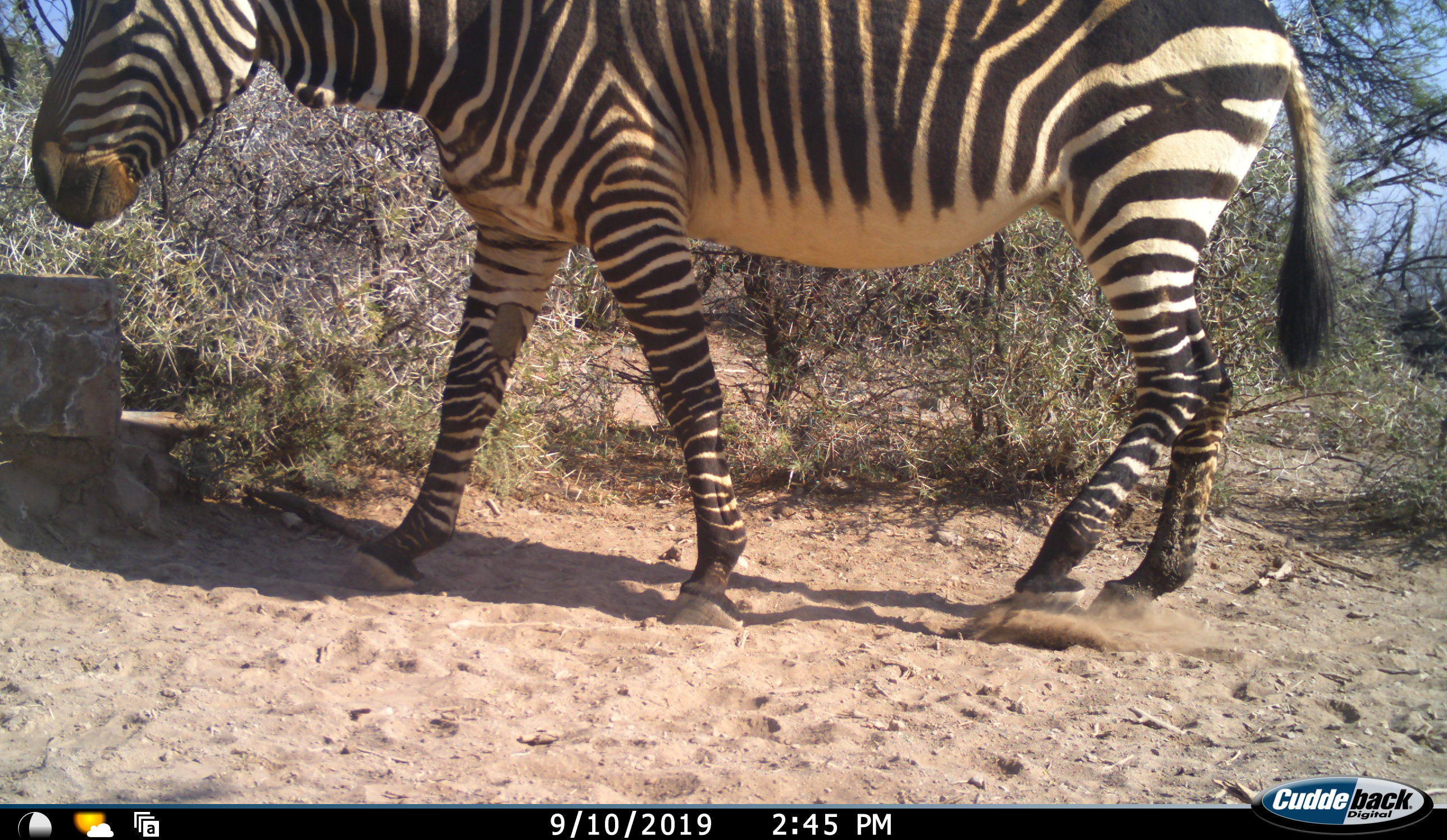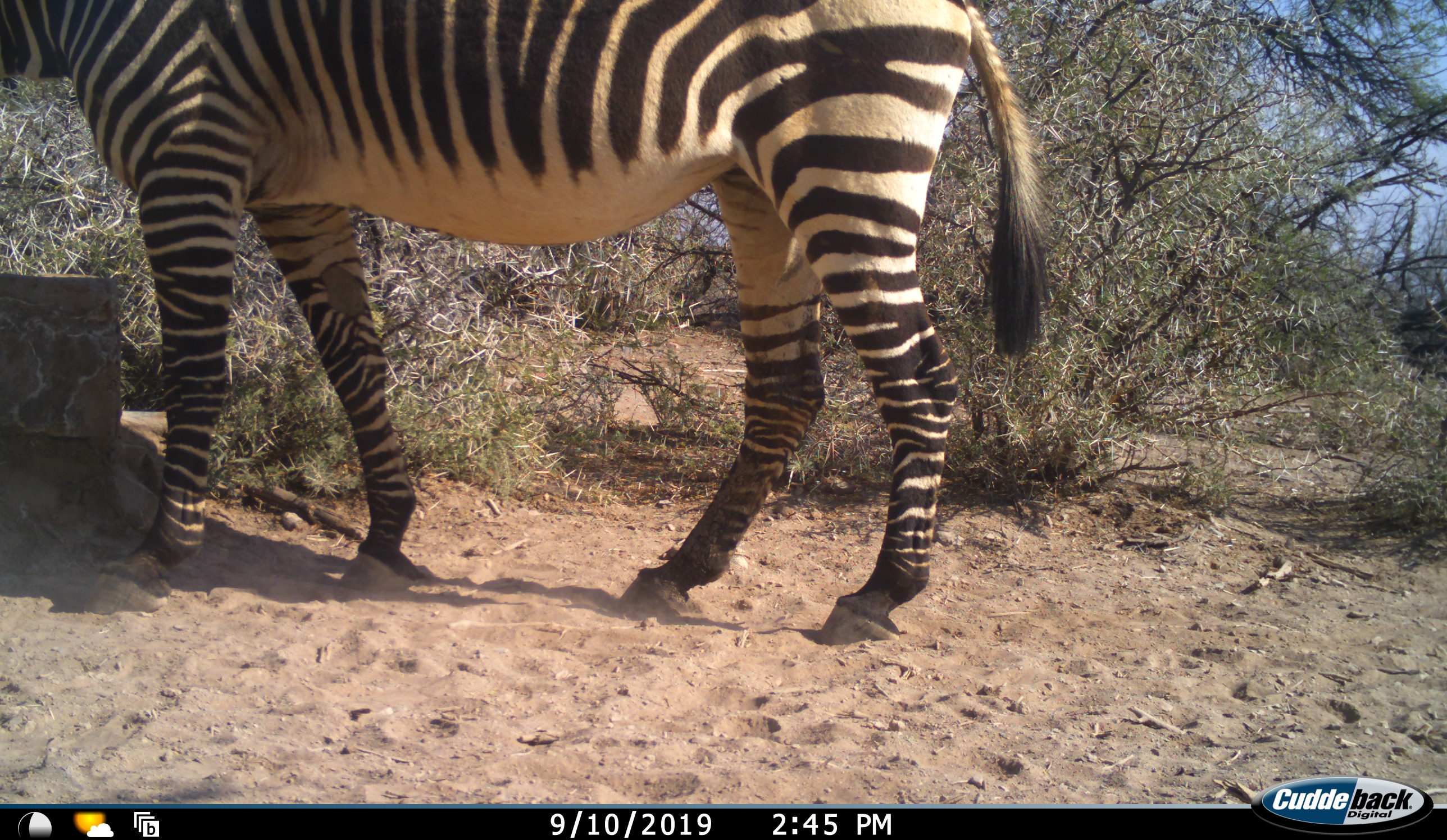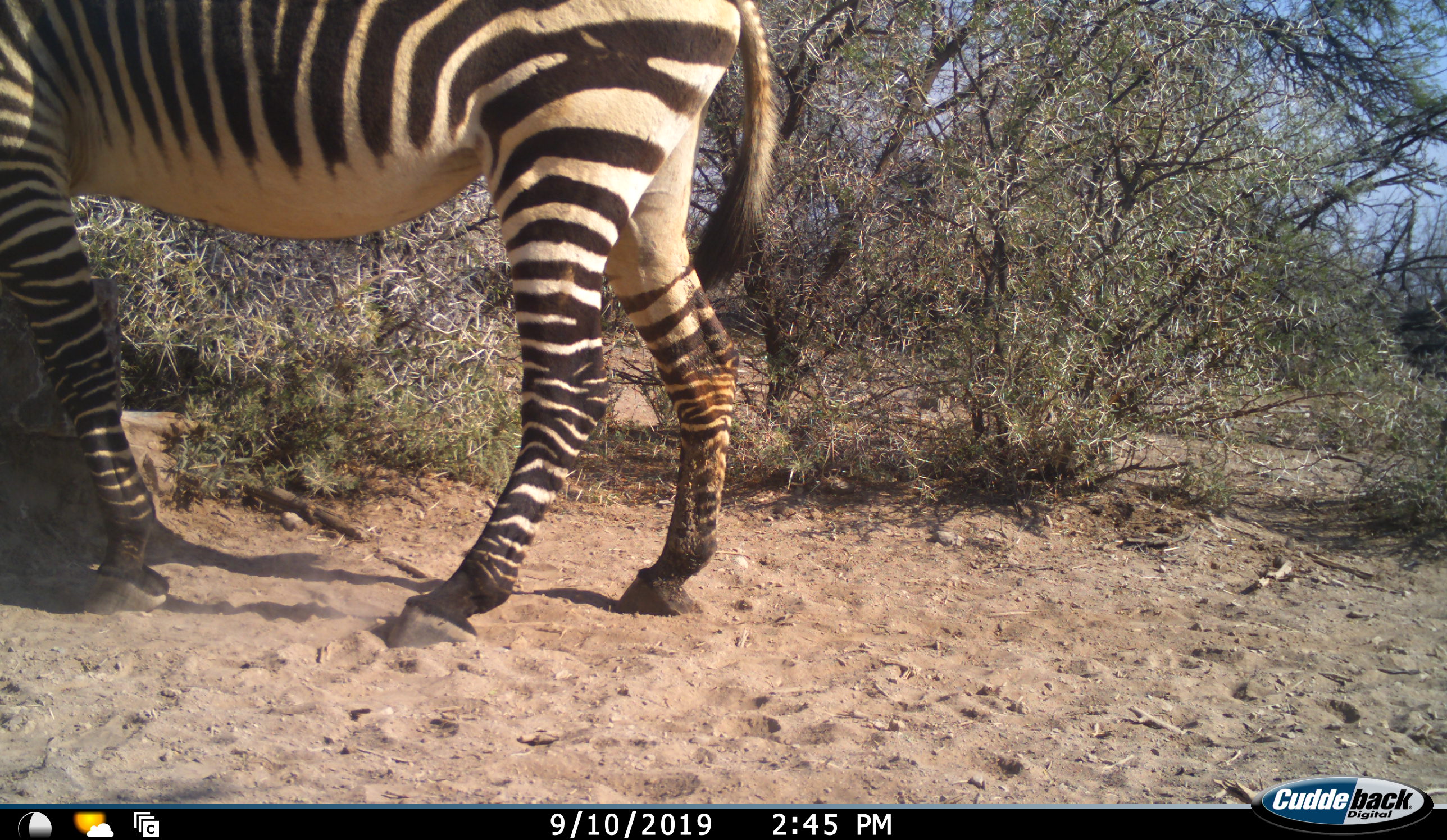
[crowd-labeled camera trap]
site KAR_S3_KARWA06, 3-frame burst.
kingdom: Animalia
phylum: Chordata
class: Mammalia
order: Perissodactyla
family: Equidae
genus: Equus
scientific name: Equus zebra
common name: mountain zebra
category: zebramountain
Zebramountain (mountain zebra) (Equus zebra), count 1. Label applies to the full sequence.